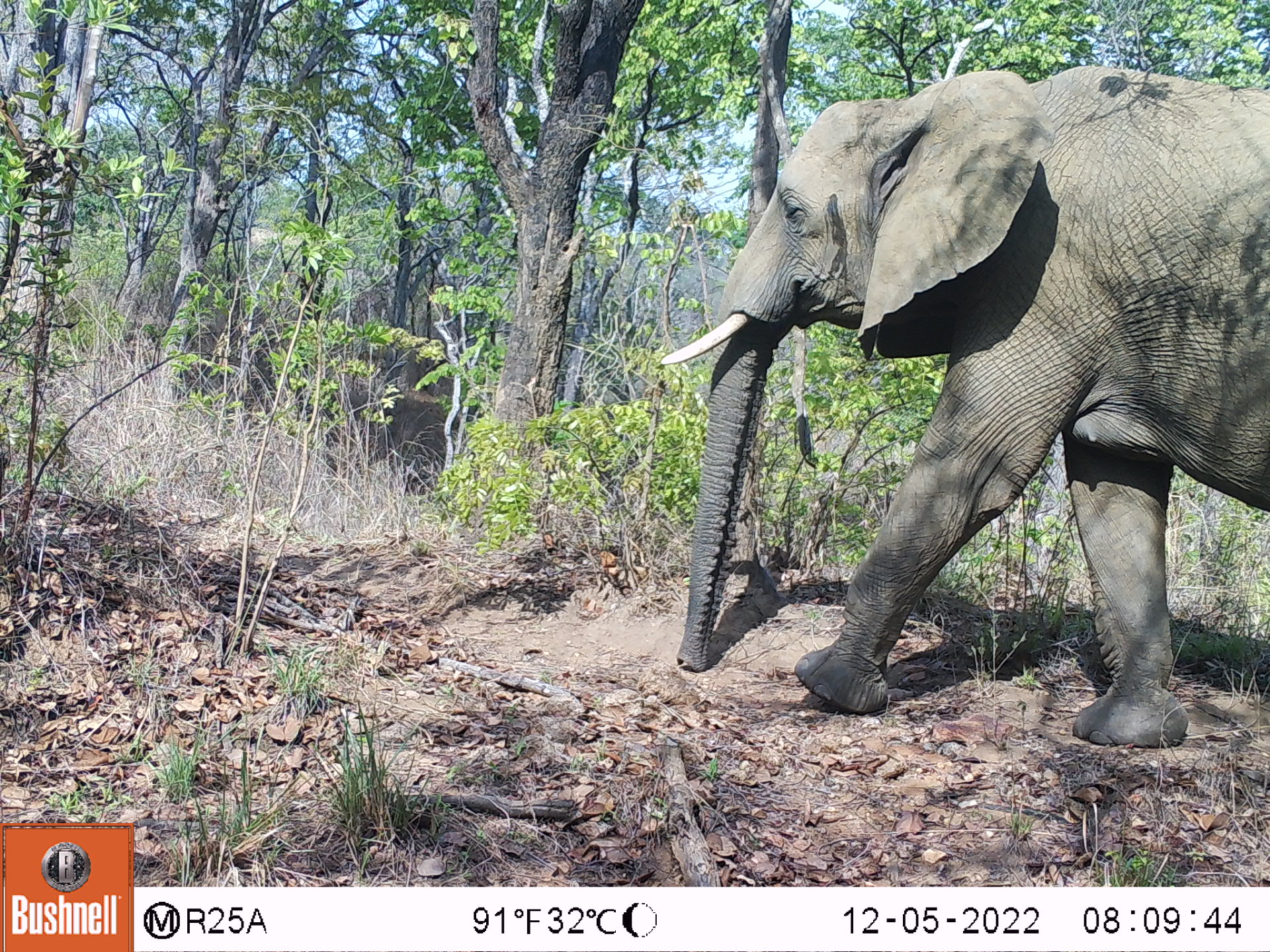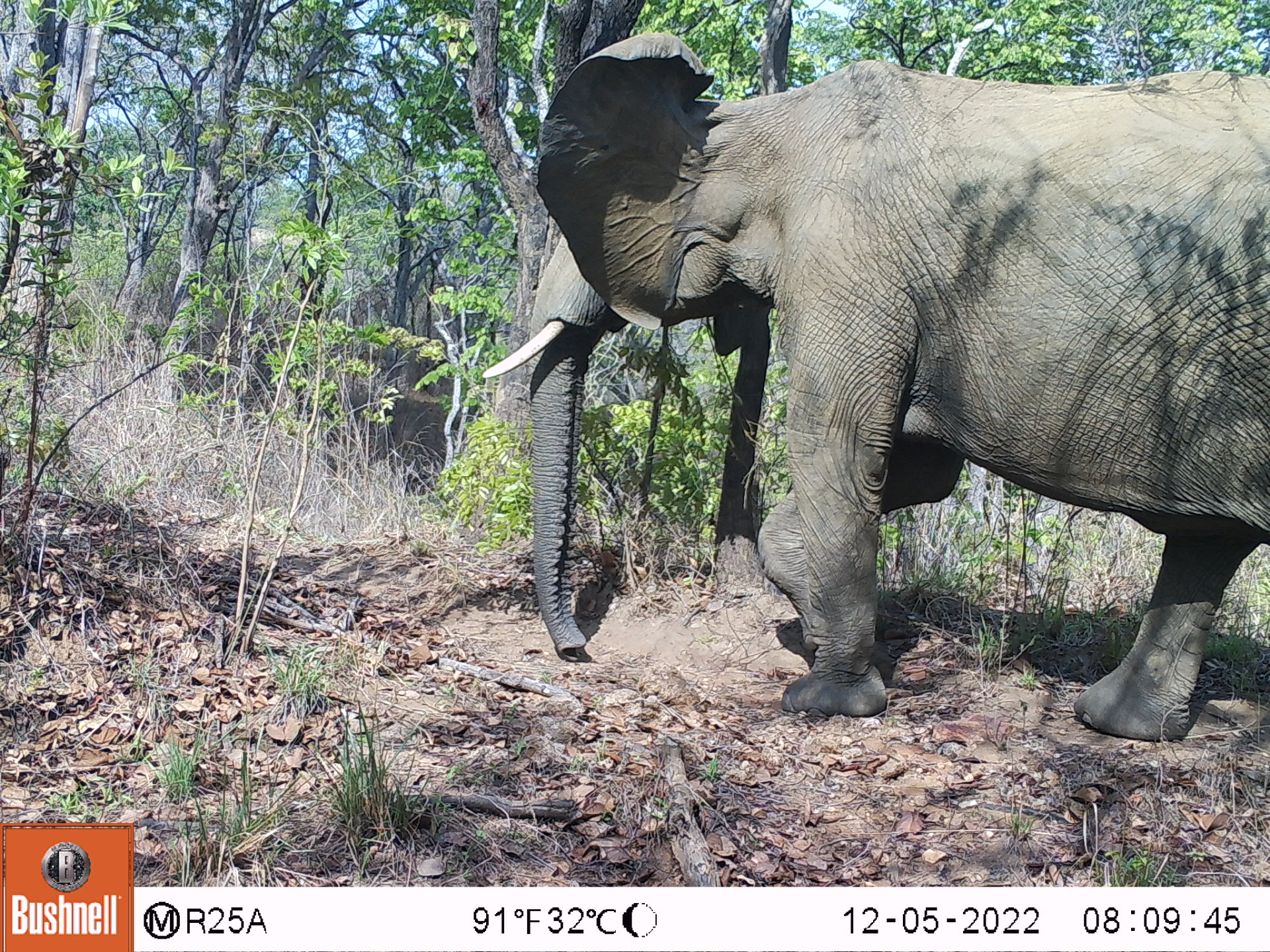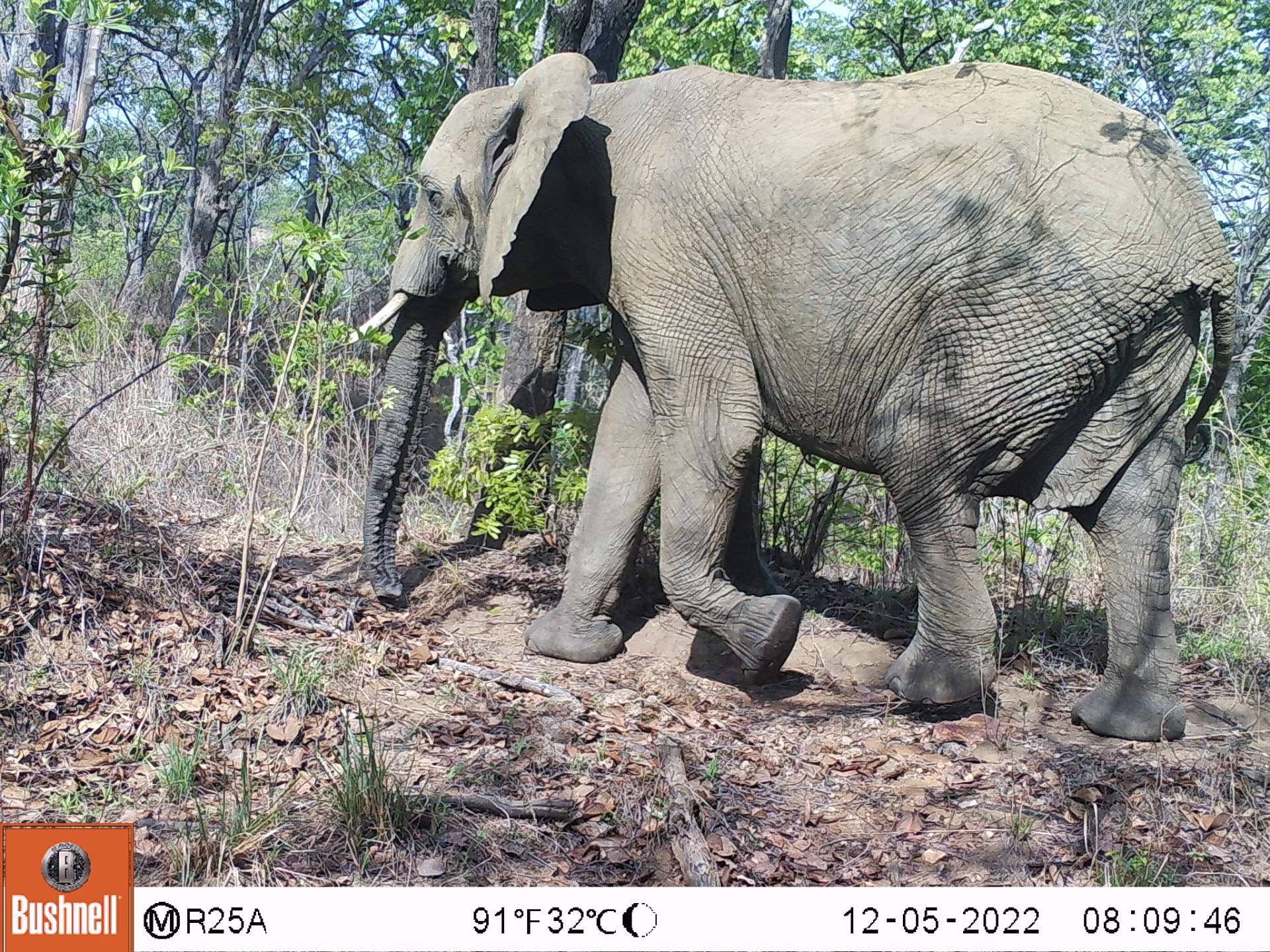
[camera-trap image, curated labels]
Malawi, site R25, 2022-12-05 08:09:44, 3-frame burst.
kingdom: Animalia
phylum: Chordata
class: Mammalia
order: Proboscidea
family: Elephantidae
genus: Loxodonta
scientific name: Loxodonta africana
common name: african savanna elephant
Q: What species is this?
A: African savanna elephant (Loxodonta africana).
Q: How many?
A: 1.